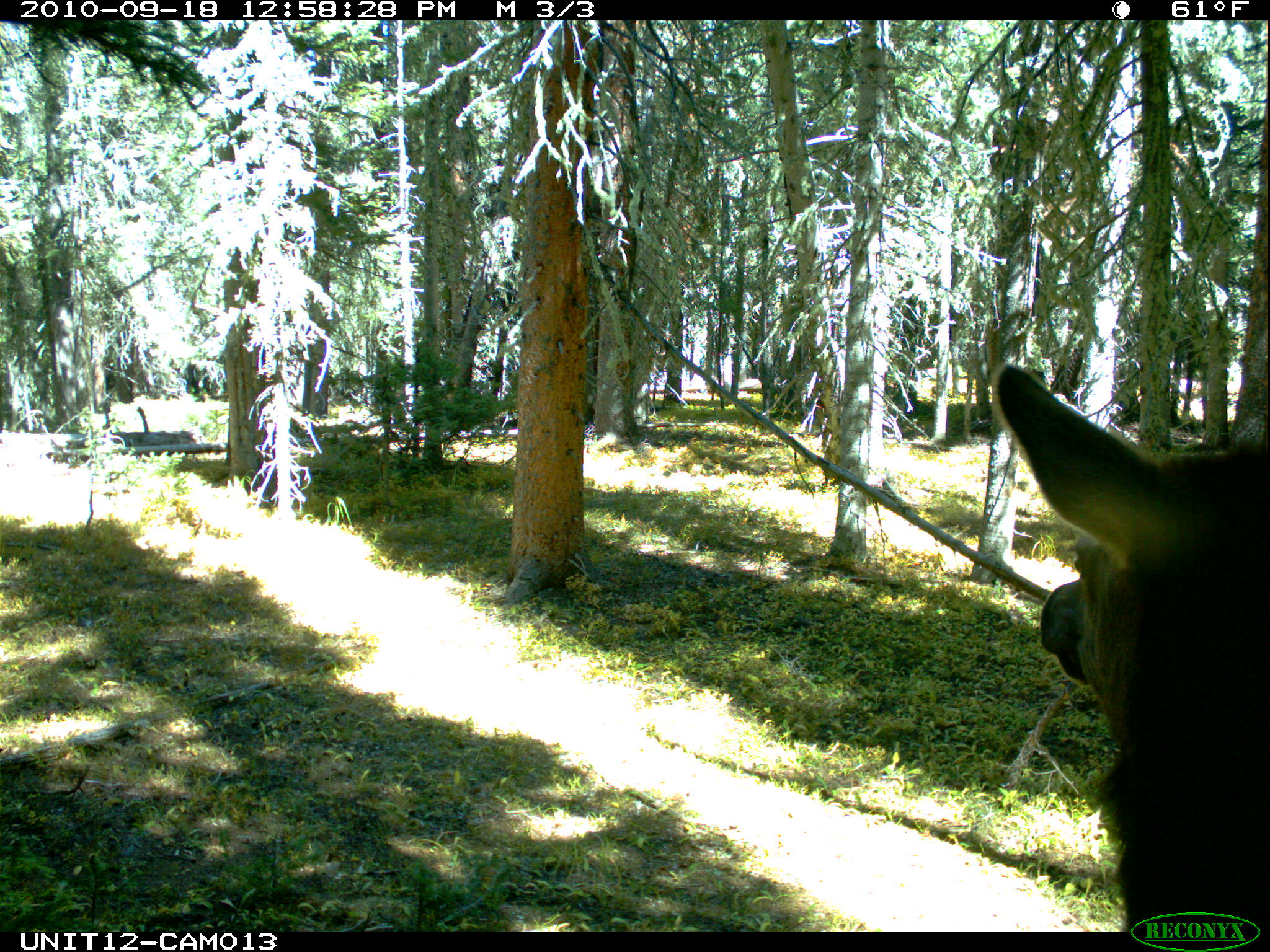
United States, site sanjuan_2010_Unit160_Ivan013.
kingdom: Animalia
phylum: Chordata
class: Mammalia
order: Artiodactyla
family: Cervidae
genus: Cervus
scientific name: Cervus elaphus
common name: red deer